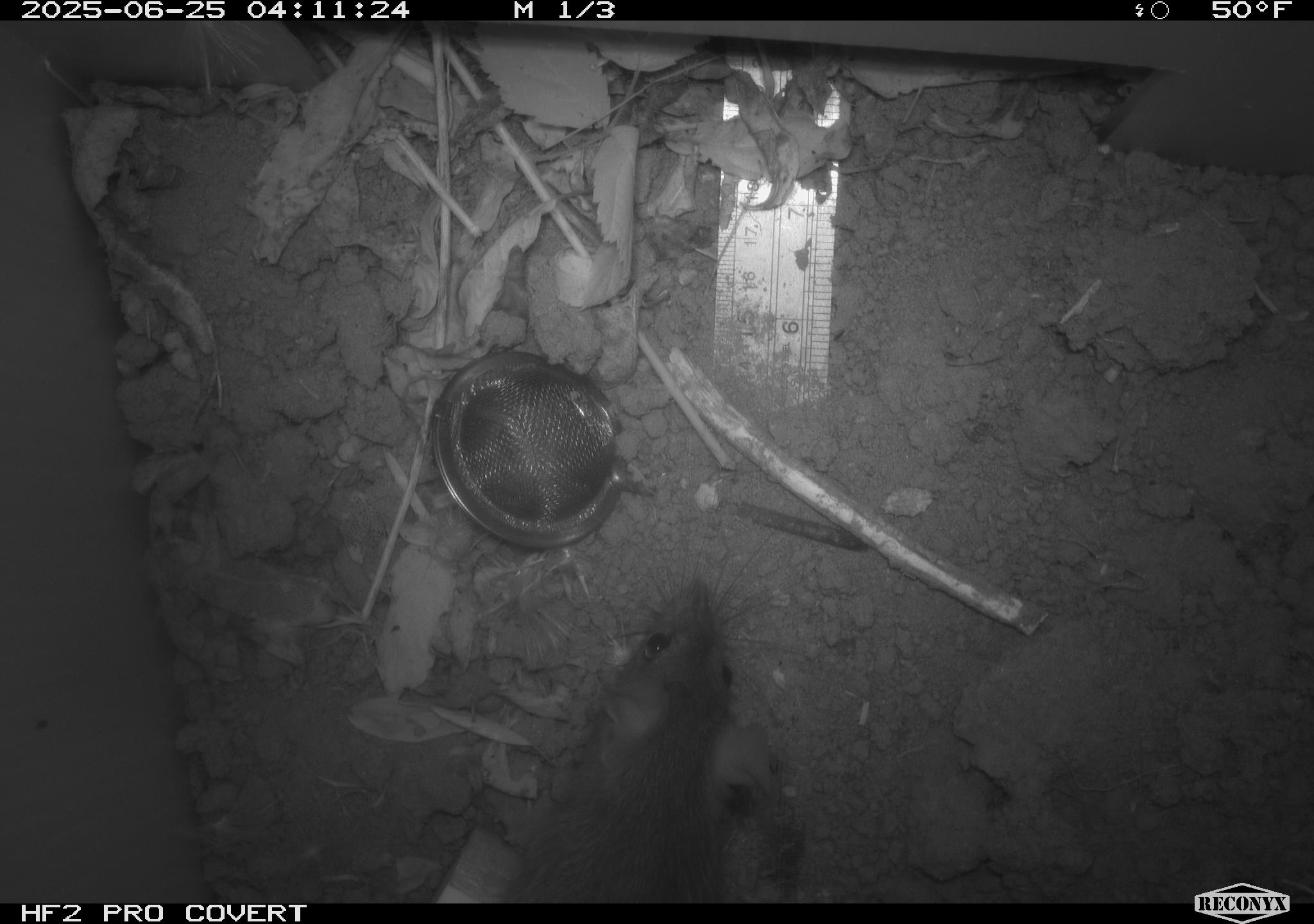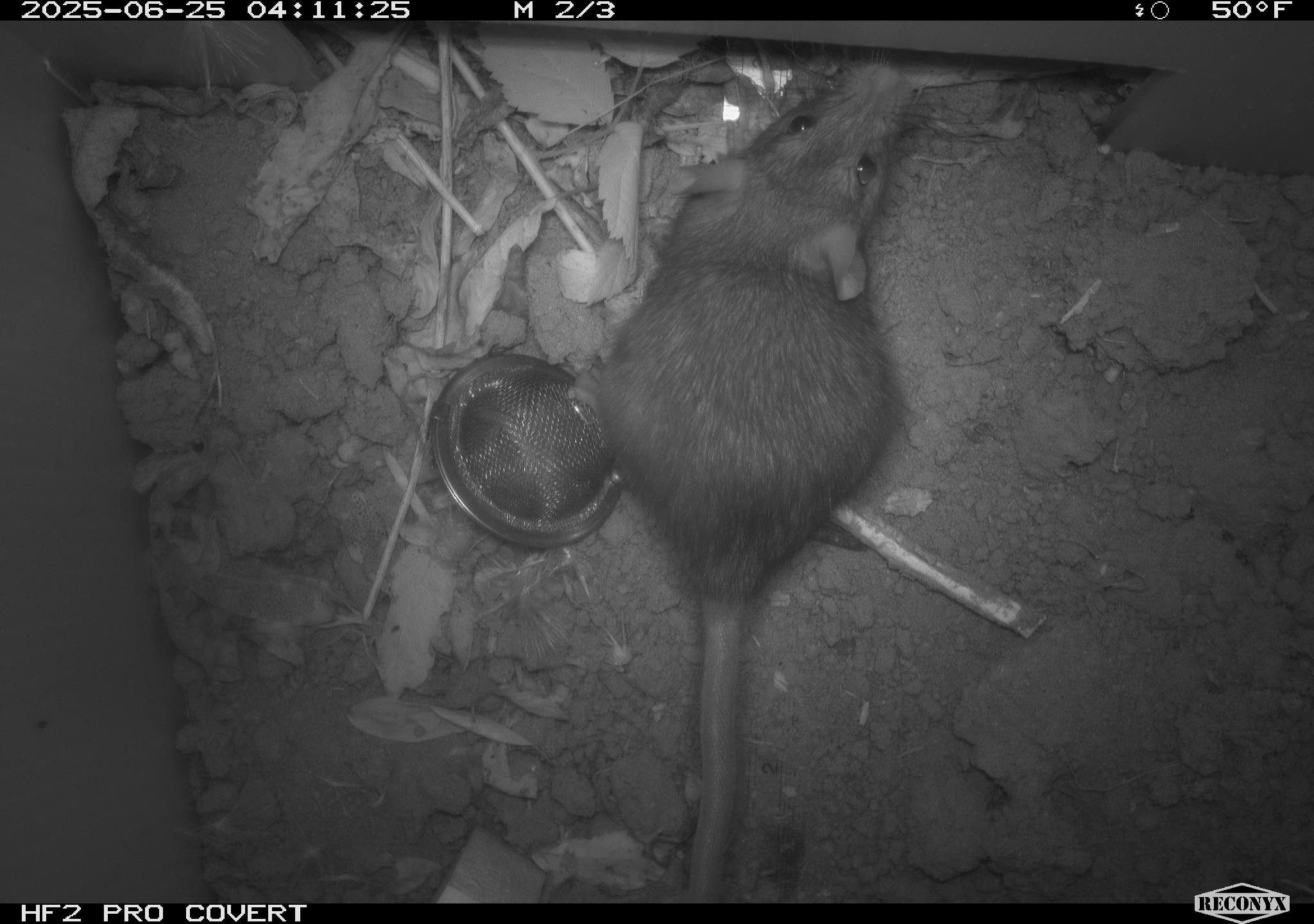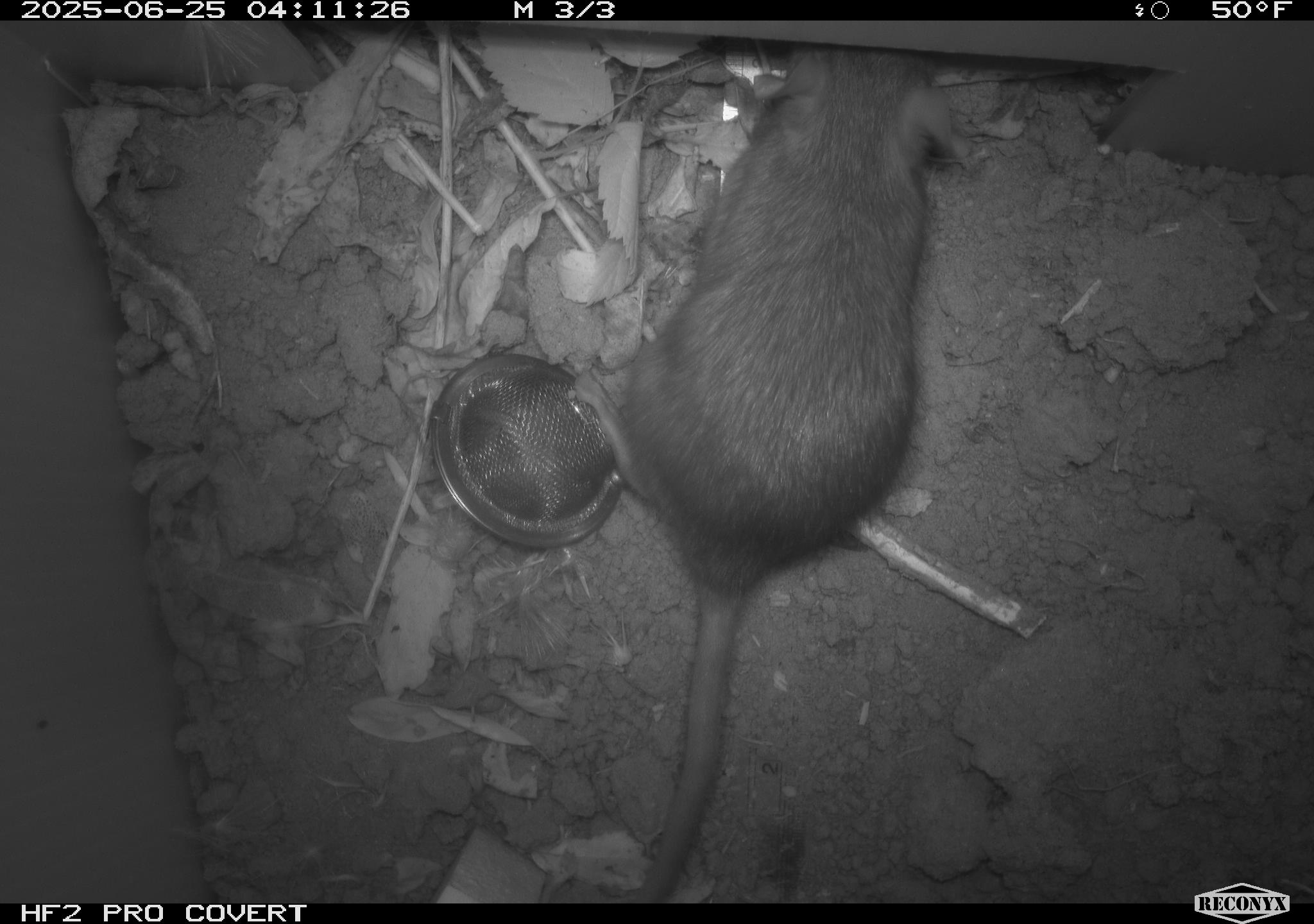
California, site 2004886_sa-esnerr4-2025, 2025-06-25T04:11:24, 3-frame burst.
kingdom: Animalia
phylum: Chordata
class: Mammalia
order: Rodentia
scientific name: Rodentia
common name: rodent